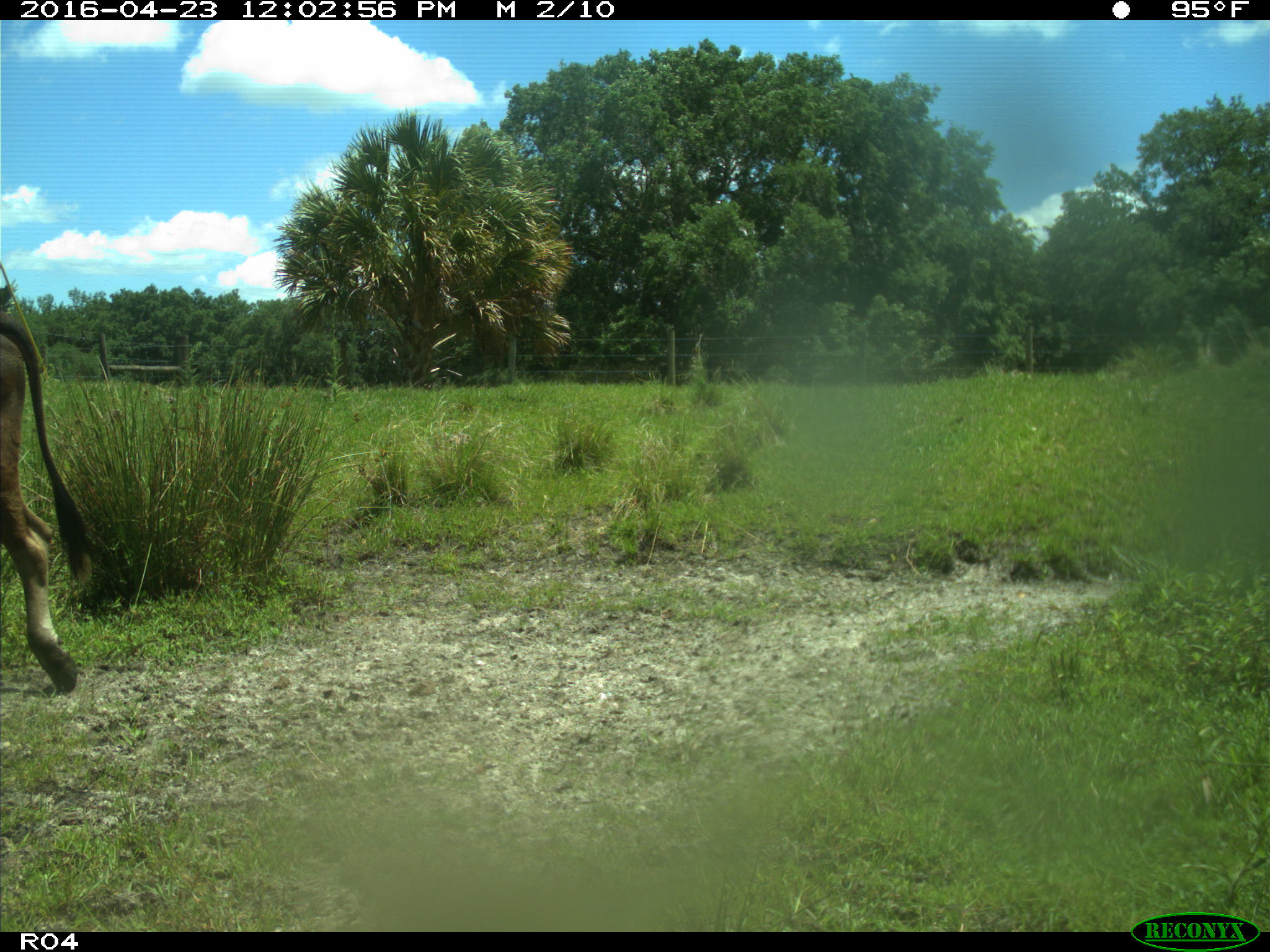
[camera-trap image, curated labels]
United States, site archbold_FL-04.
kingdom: Animalia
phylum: Chordata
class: Mammalia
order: Artiodactyla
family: Bovidae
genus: Bos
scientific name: Bos taurus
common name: domestic cow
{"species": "Bos taurus (domestic cow)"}